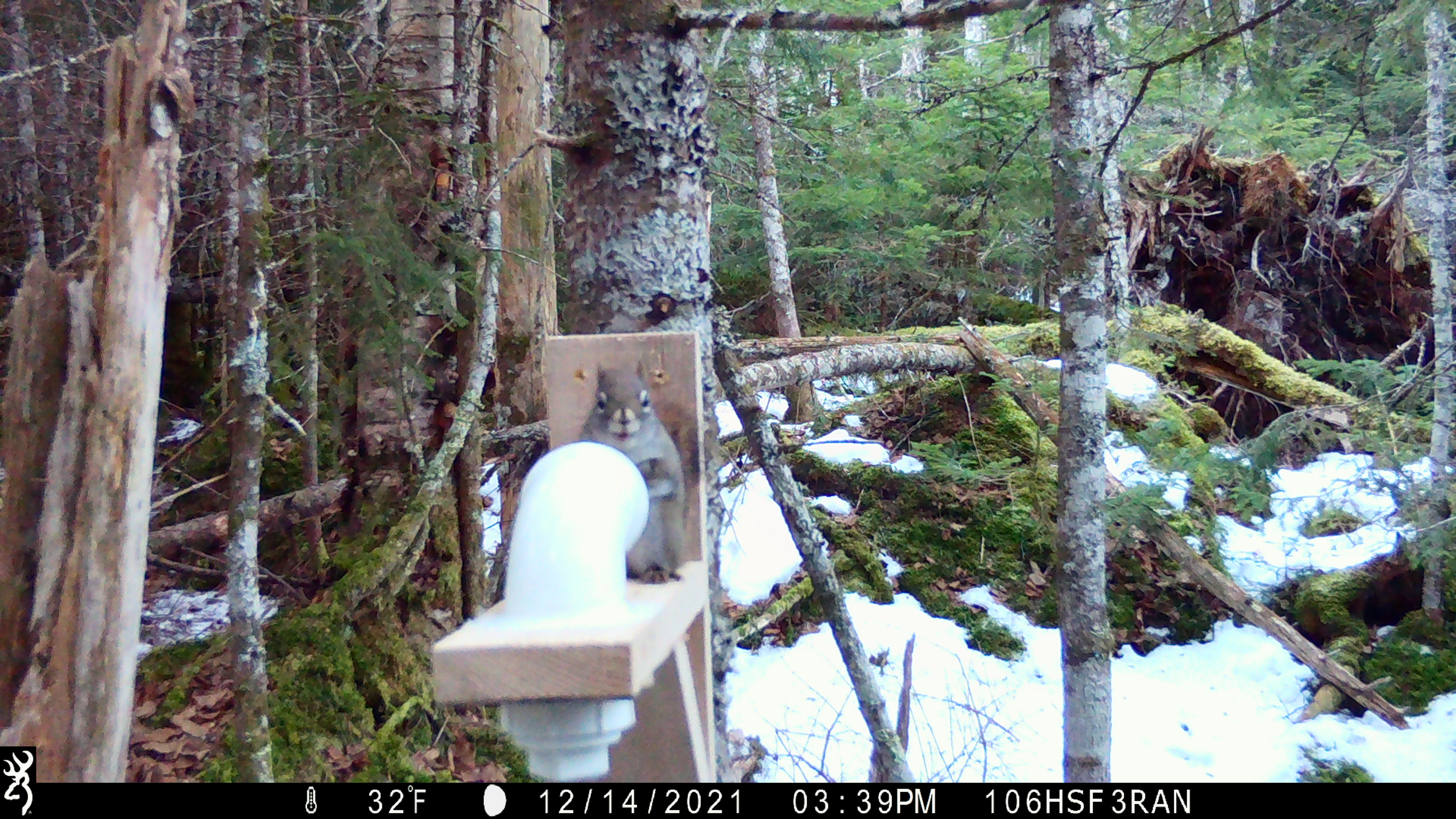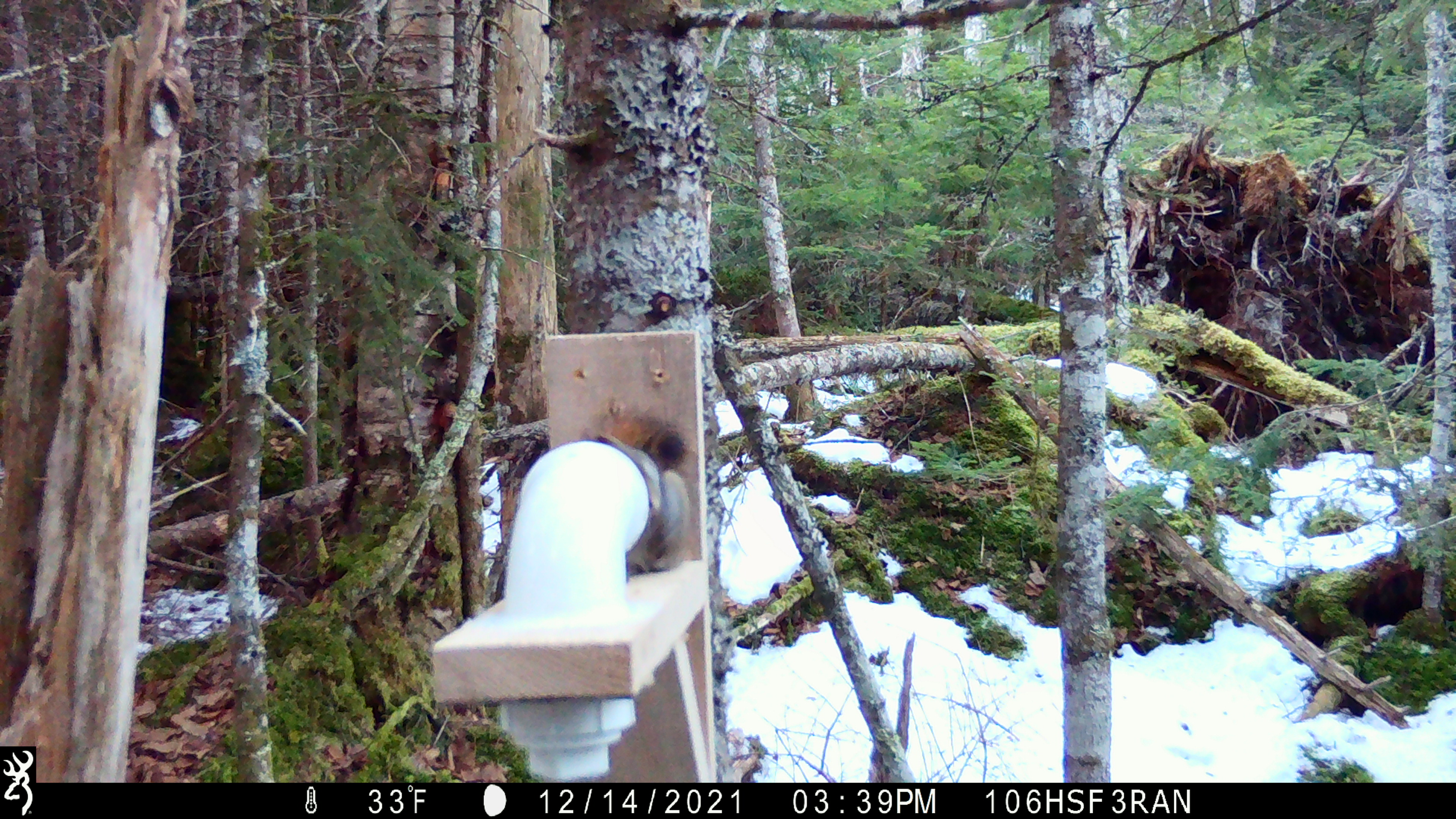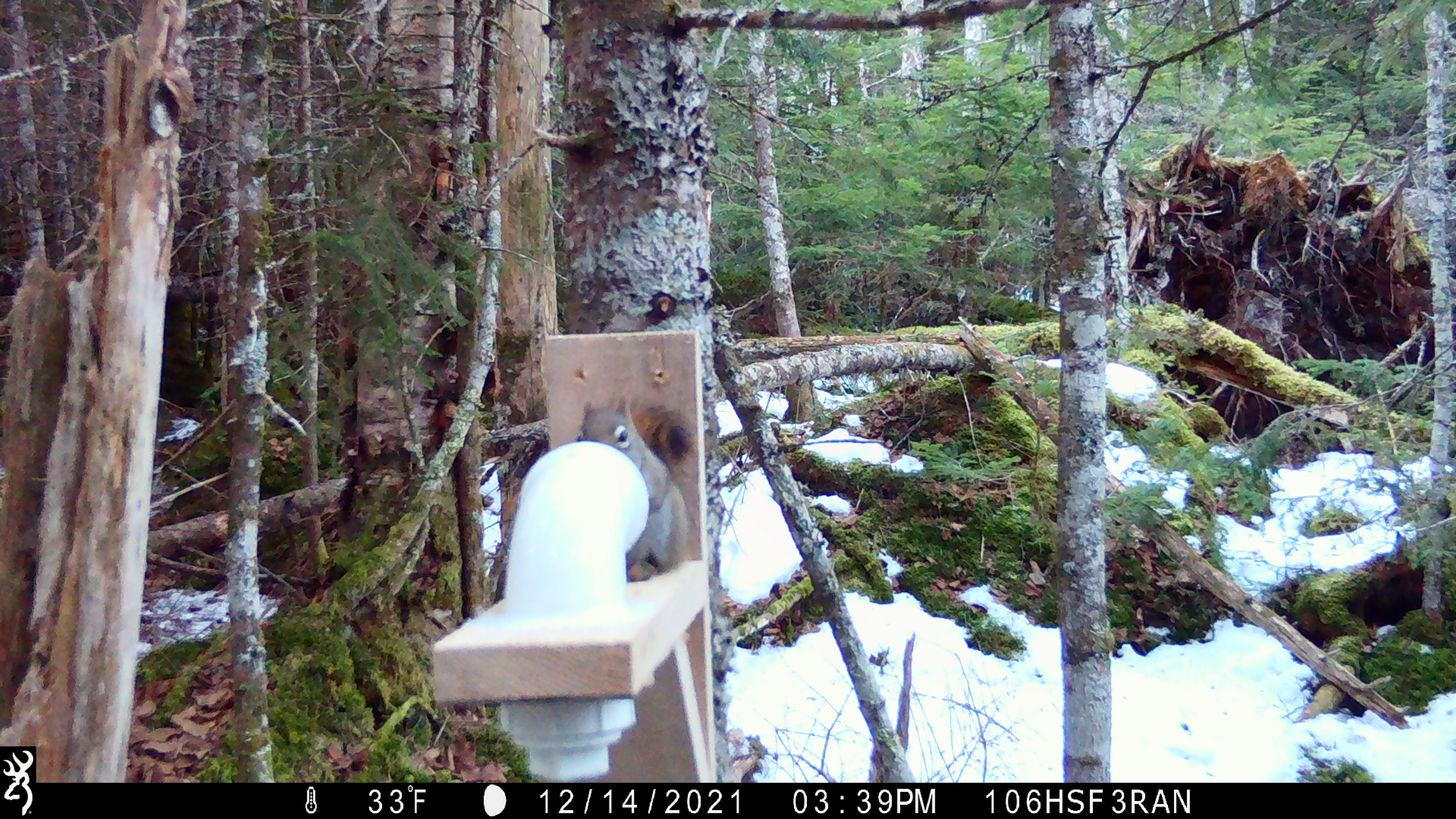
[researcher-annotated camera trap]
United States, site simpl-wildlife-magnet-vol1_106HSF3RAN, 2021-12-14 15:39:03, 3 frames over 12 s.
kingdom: Animalia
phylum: Chordata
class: Mammalia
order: Rodentia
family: Sciuridae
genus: Tamiasciurus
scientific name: Tamiasciurus hudsonicus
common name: red squirrel